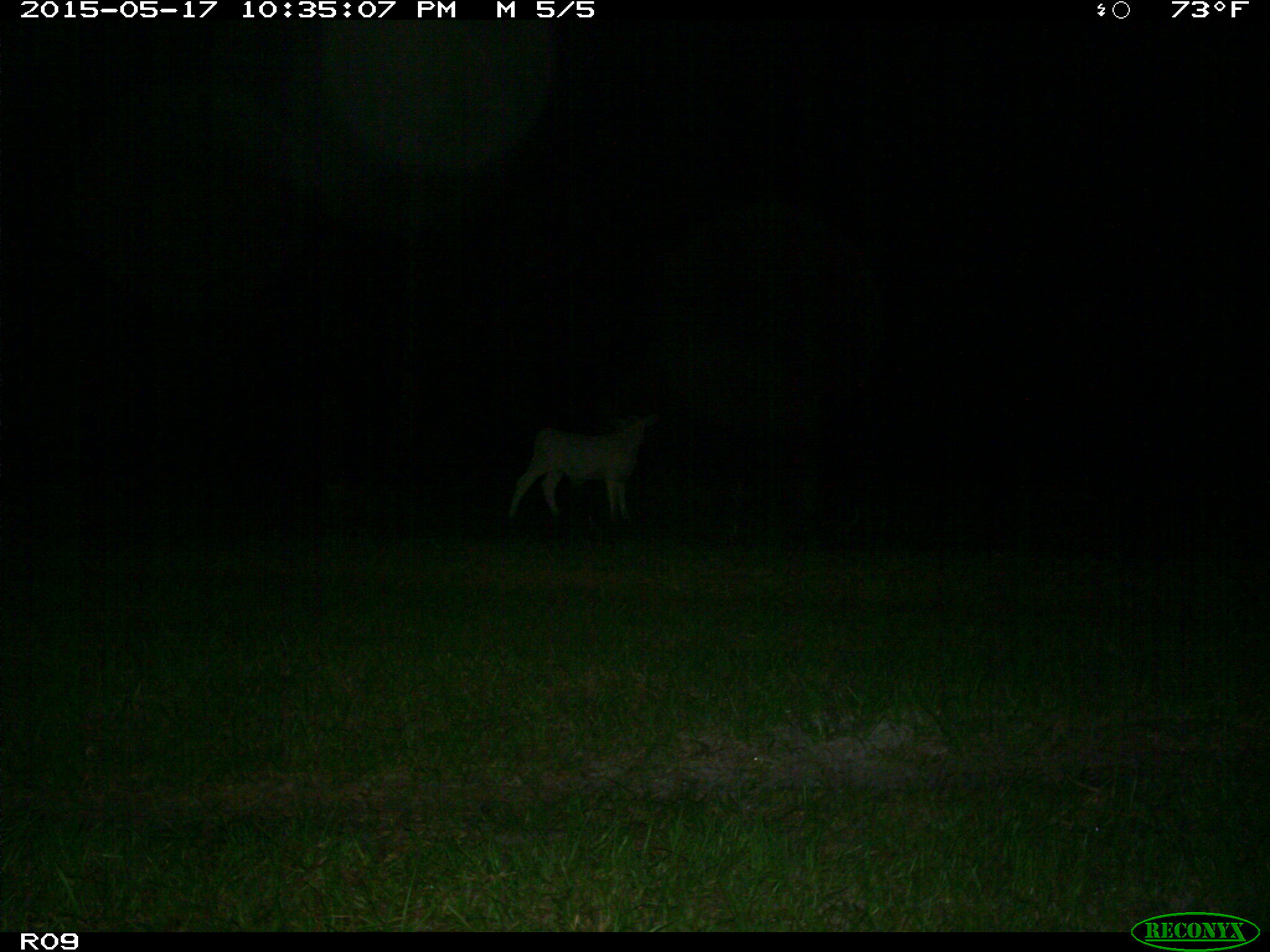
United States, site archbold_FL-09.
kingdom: Animalia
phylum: Chordata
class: Mammalia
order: Artiodactyla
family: Bovidae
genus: Bos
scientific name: Bos taurus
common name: domestic cow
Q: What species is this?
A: Bos taurus (domestic cow).